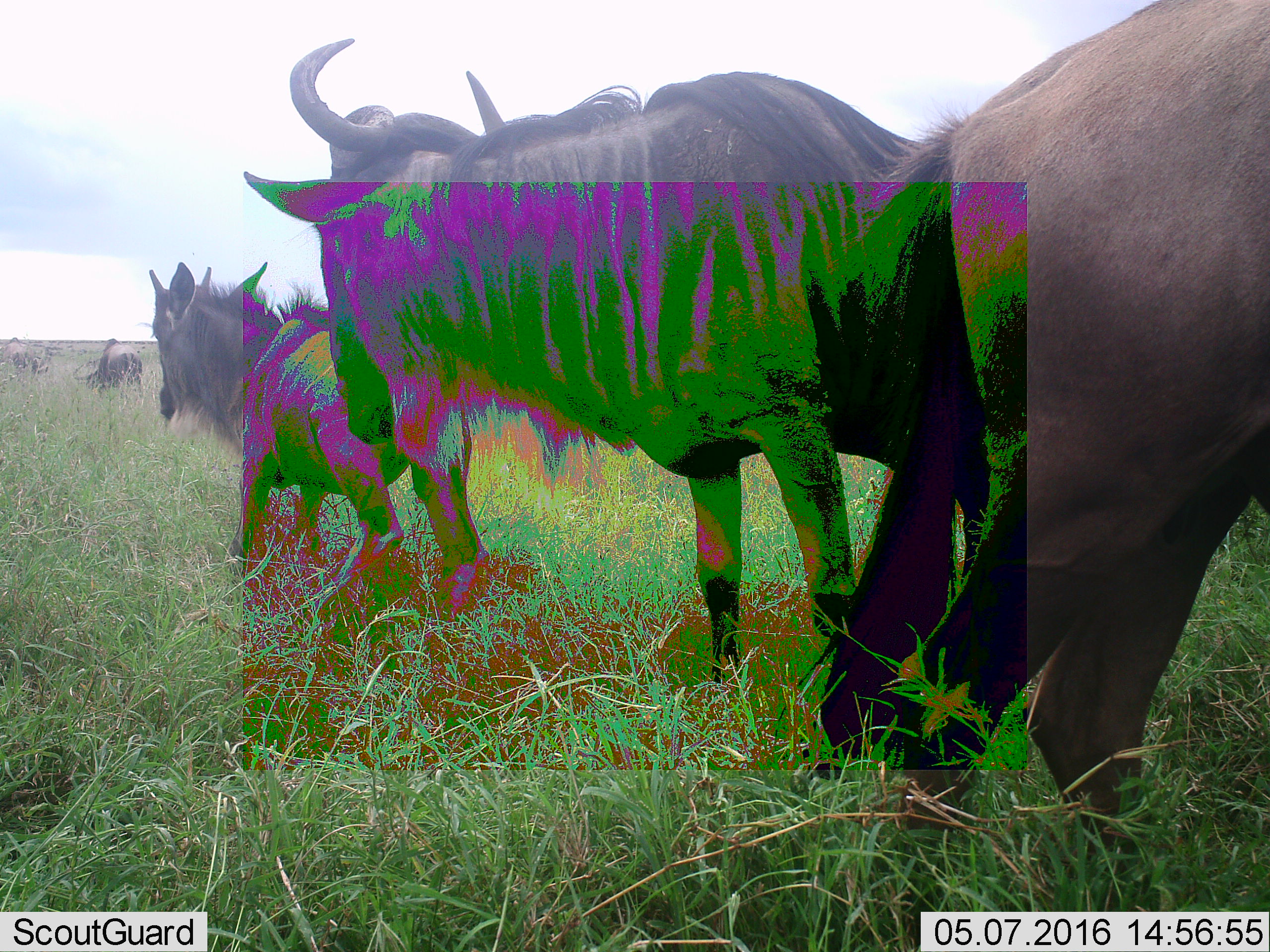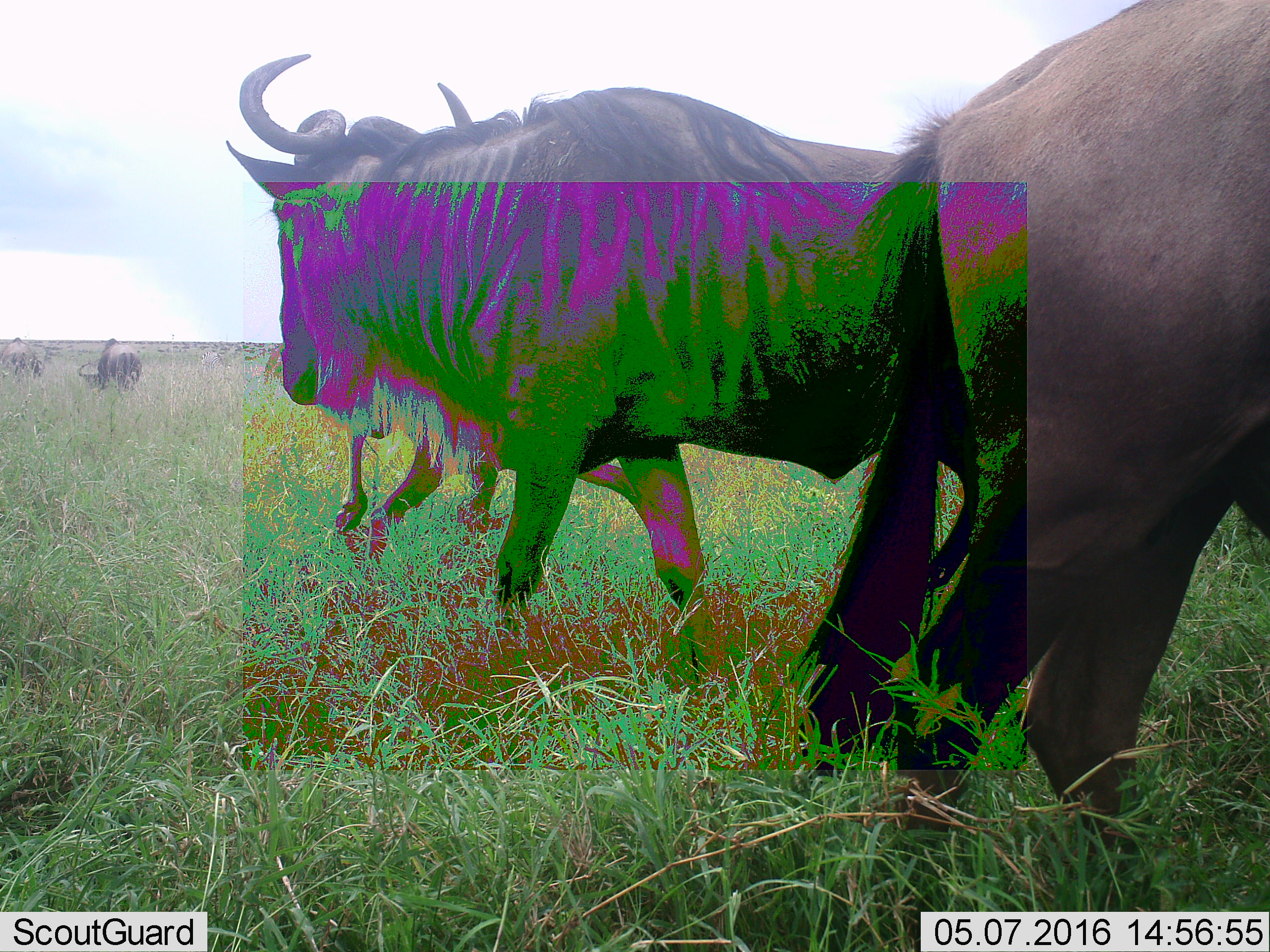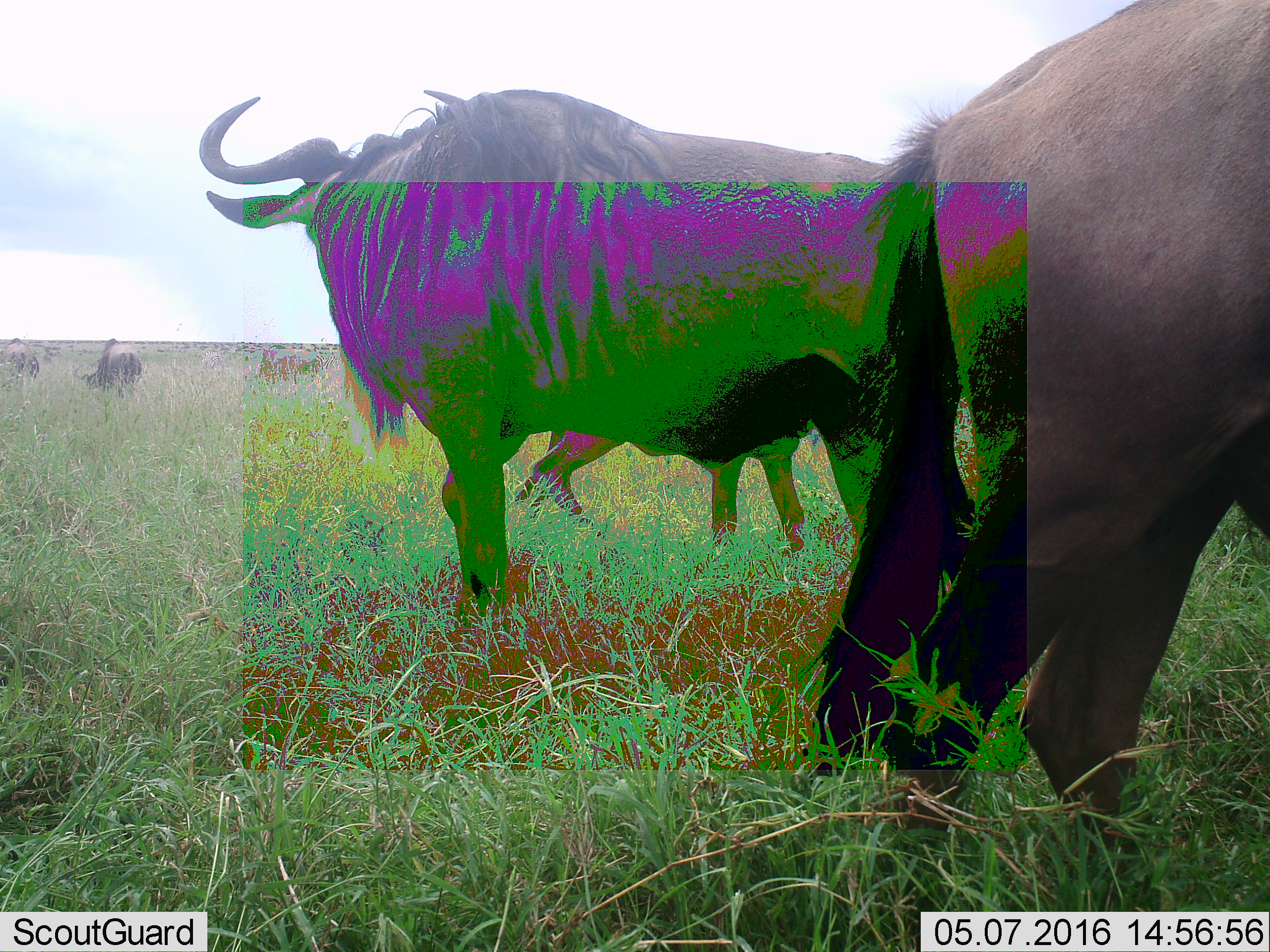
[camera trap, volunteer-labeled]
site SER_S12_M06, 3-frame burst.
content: unidentified animal